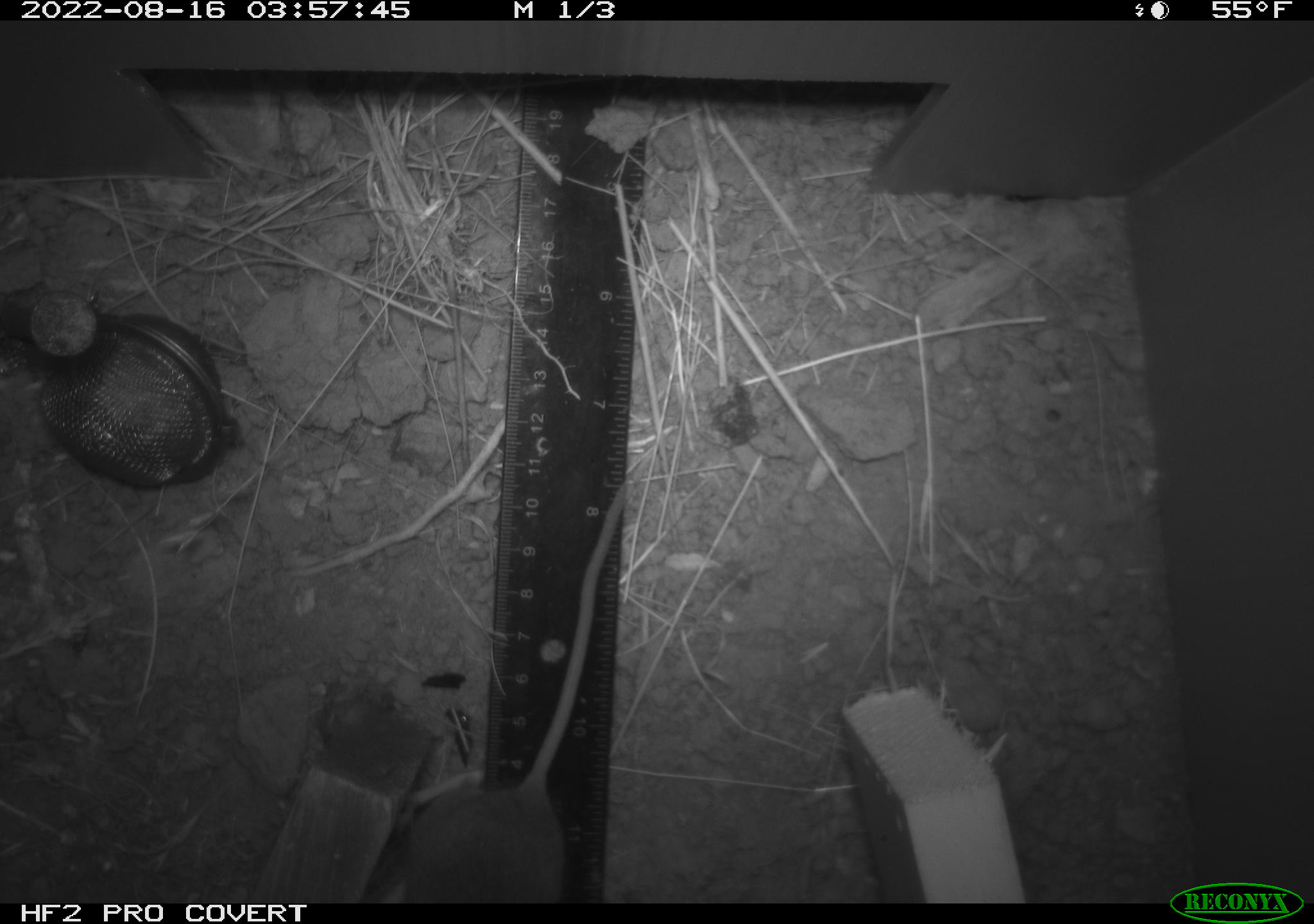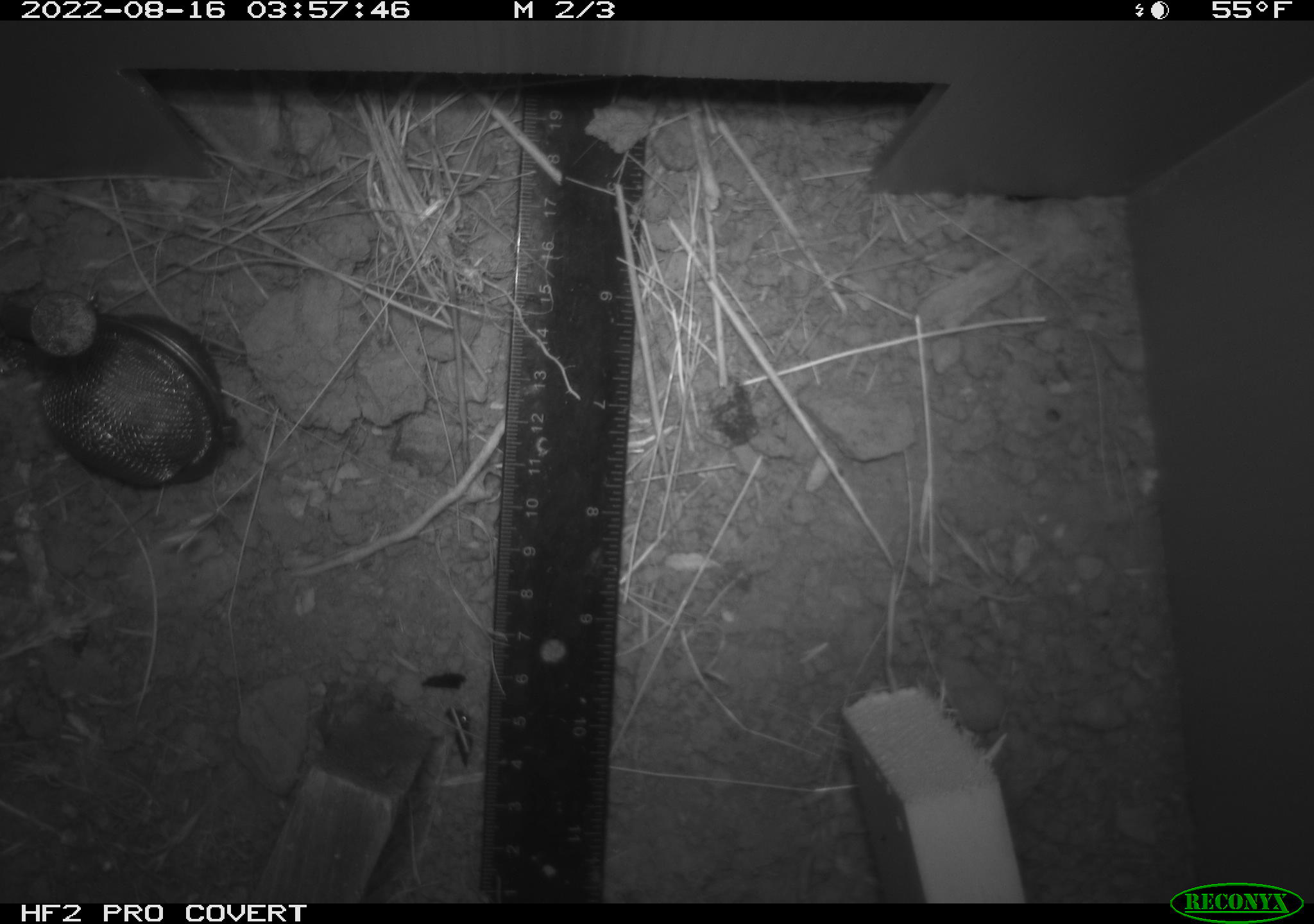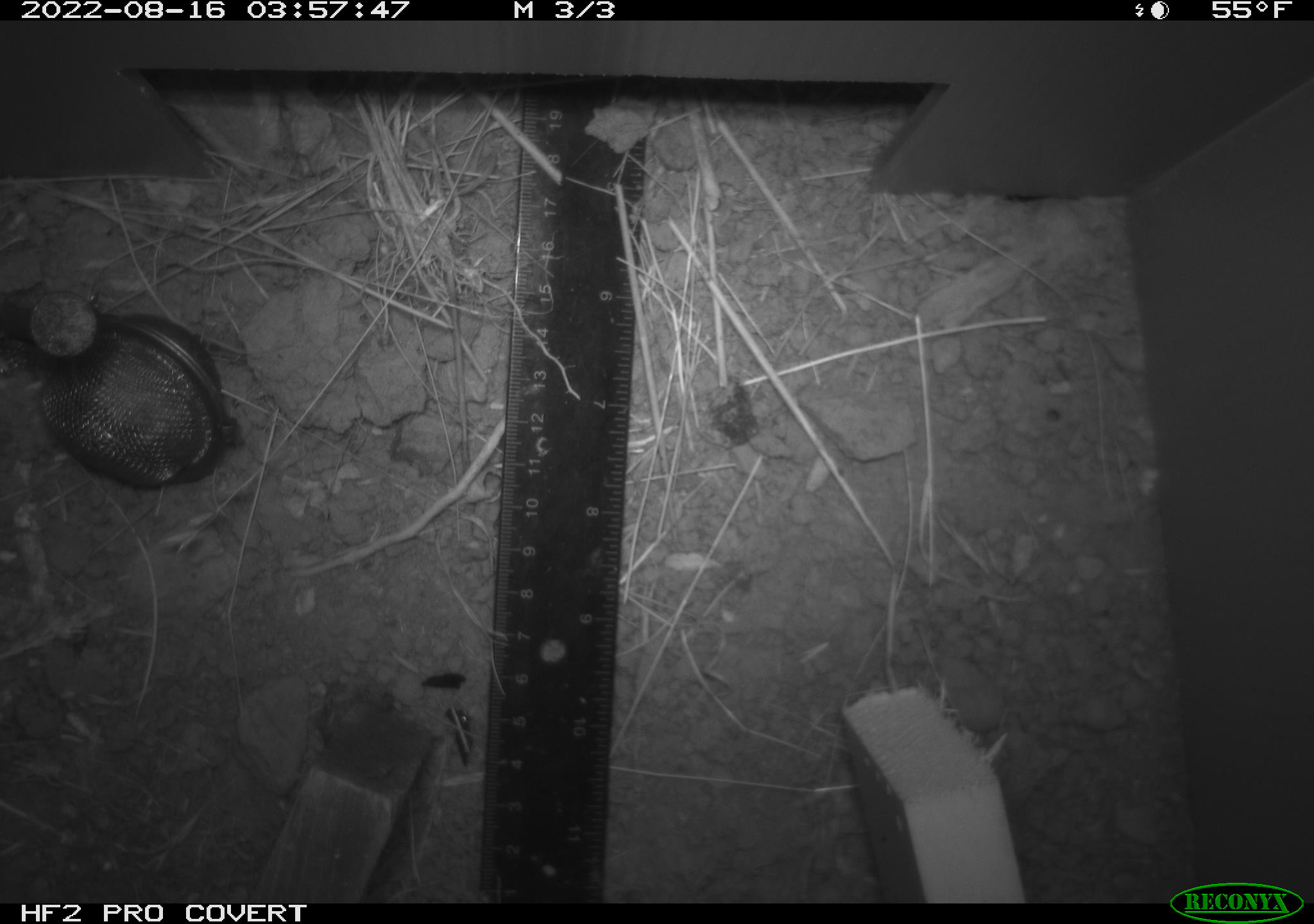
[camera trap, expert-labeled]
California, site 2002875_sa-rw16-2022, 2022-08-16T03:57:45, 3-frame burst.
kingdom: Animalia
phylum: Chordata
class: Mammalia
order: Rodentia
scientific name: Rodentia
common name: mouse species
Mouse species (Rodentia).